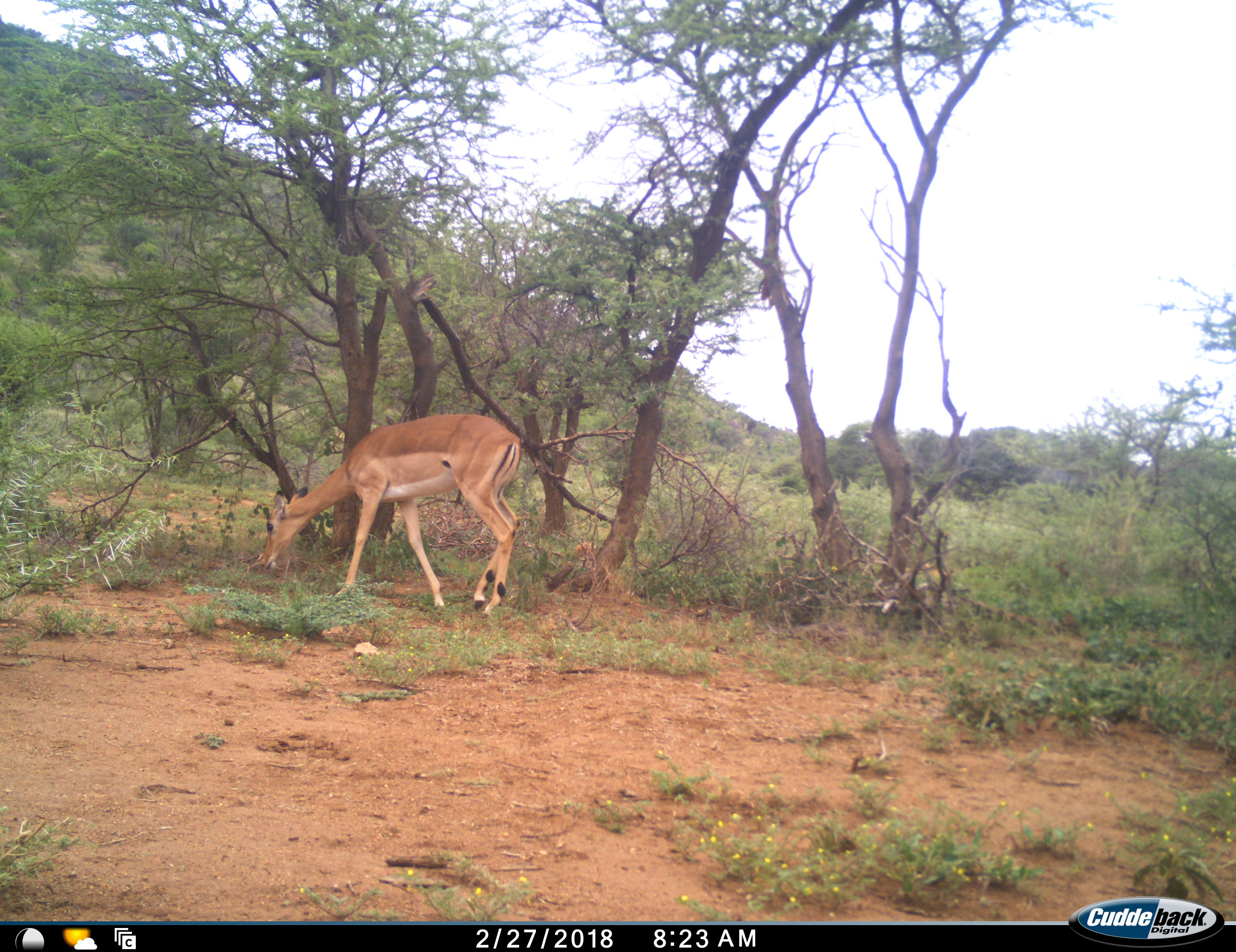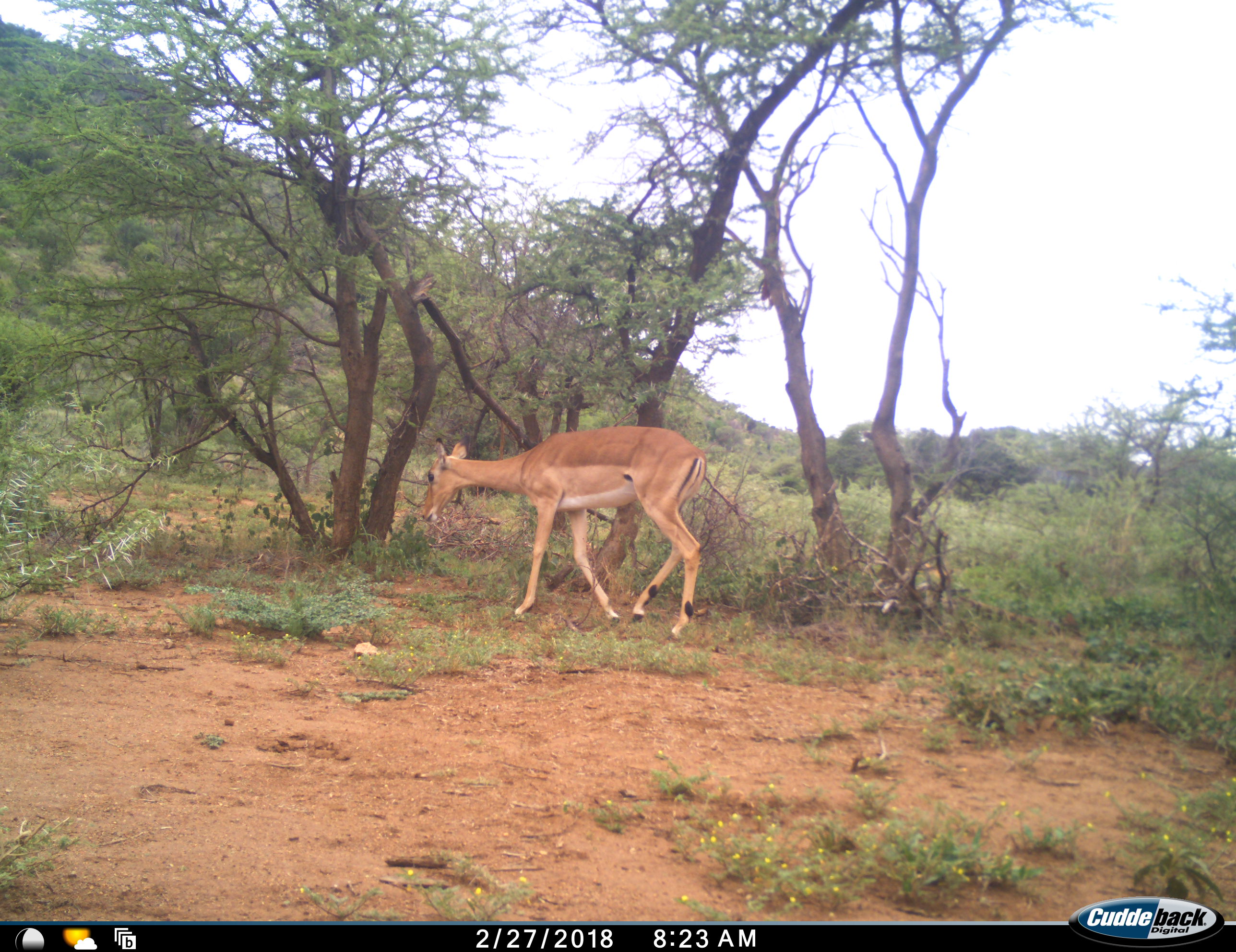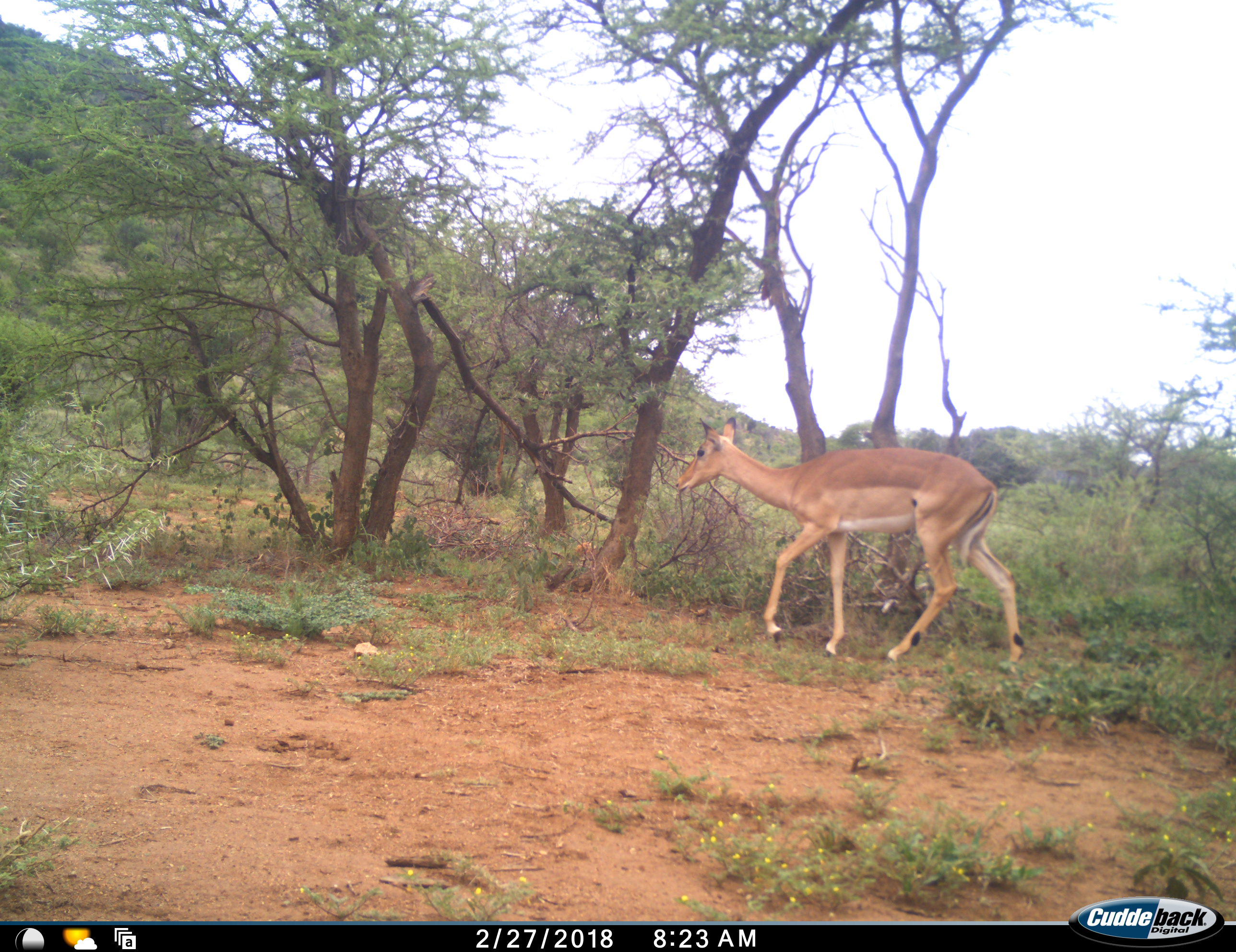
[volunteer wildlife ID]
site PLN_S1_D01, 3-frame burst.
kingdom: Animalia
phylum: Chordata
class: Mammalia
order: Artiodactyla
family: Bovidae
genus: Aepyceros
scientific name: Aepyceros melampus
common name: impala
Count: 1.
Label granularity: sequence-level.